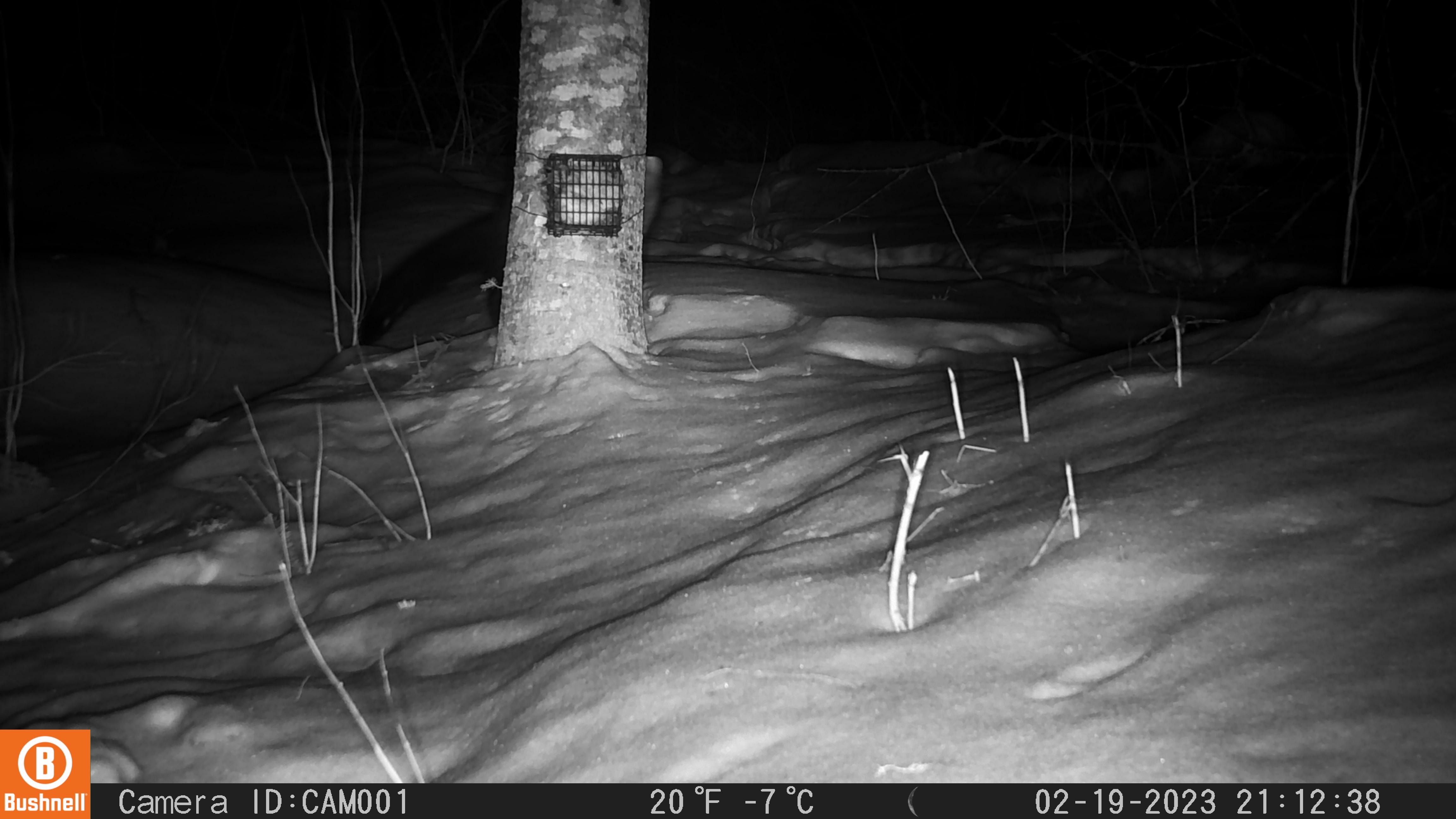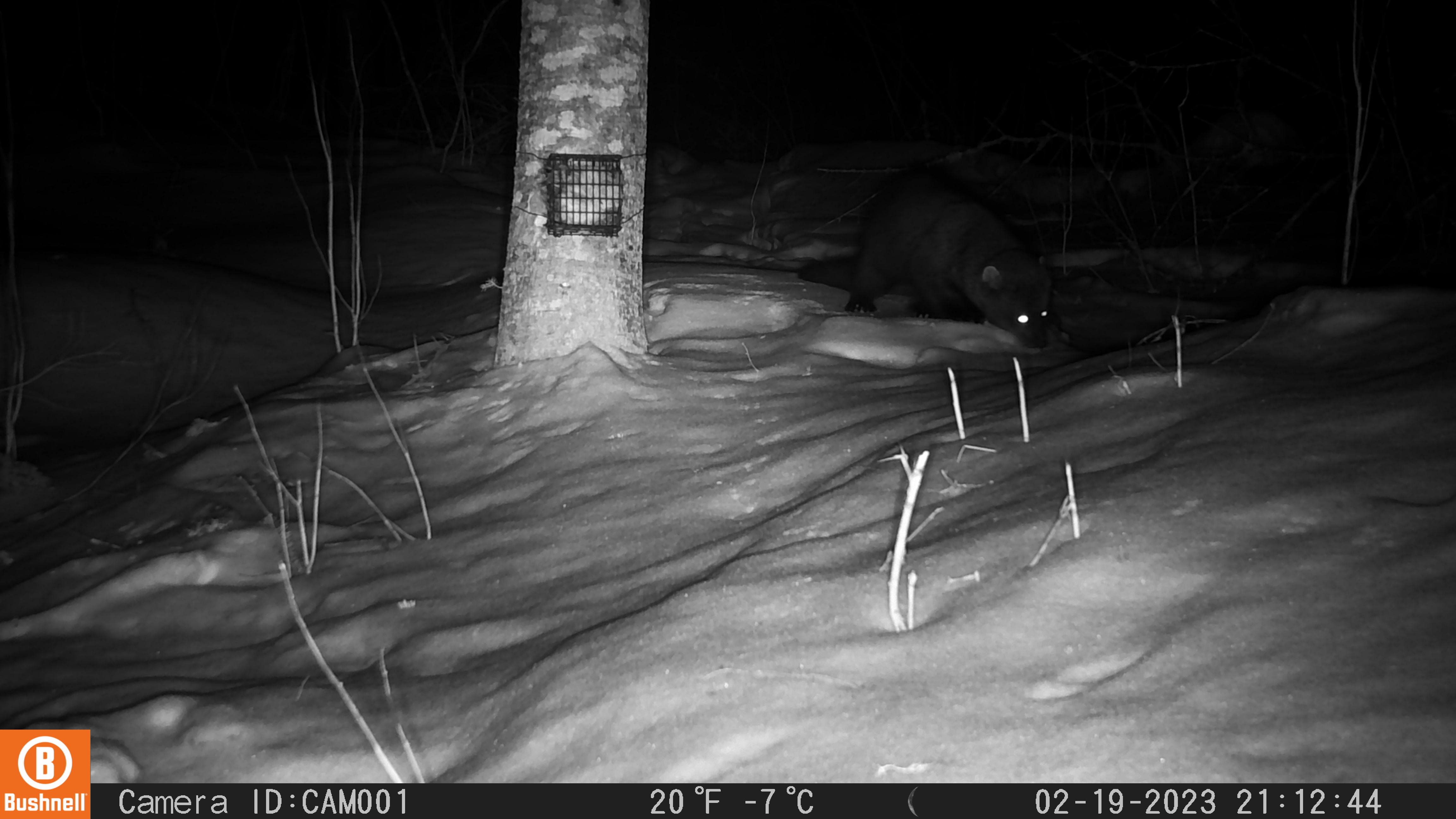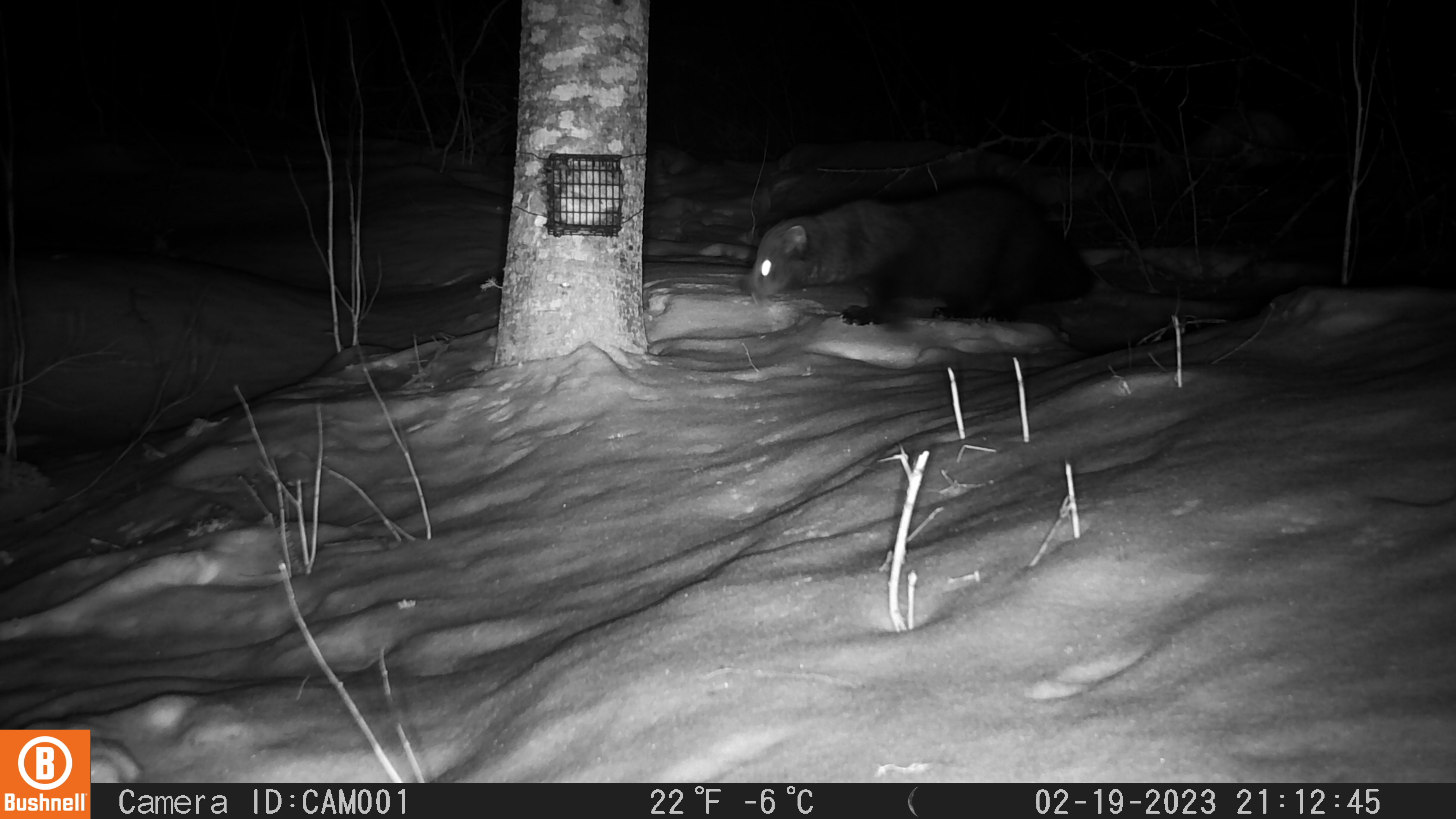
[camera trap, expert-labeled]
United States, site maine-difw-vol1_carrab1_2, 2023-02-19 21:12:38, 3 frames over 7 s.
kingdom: Animalia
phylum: Chordata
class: Mammalia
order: Carnivora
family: Mustelidae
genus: Pekania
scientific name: Pekania pennanti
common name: fisher